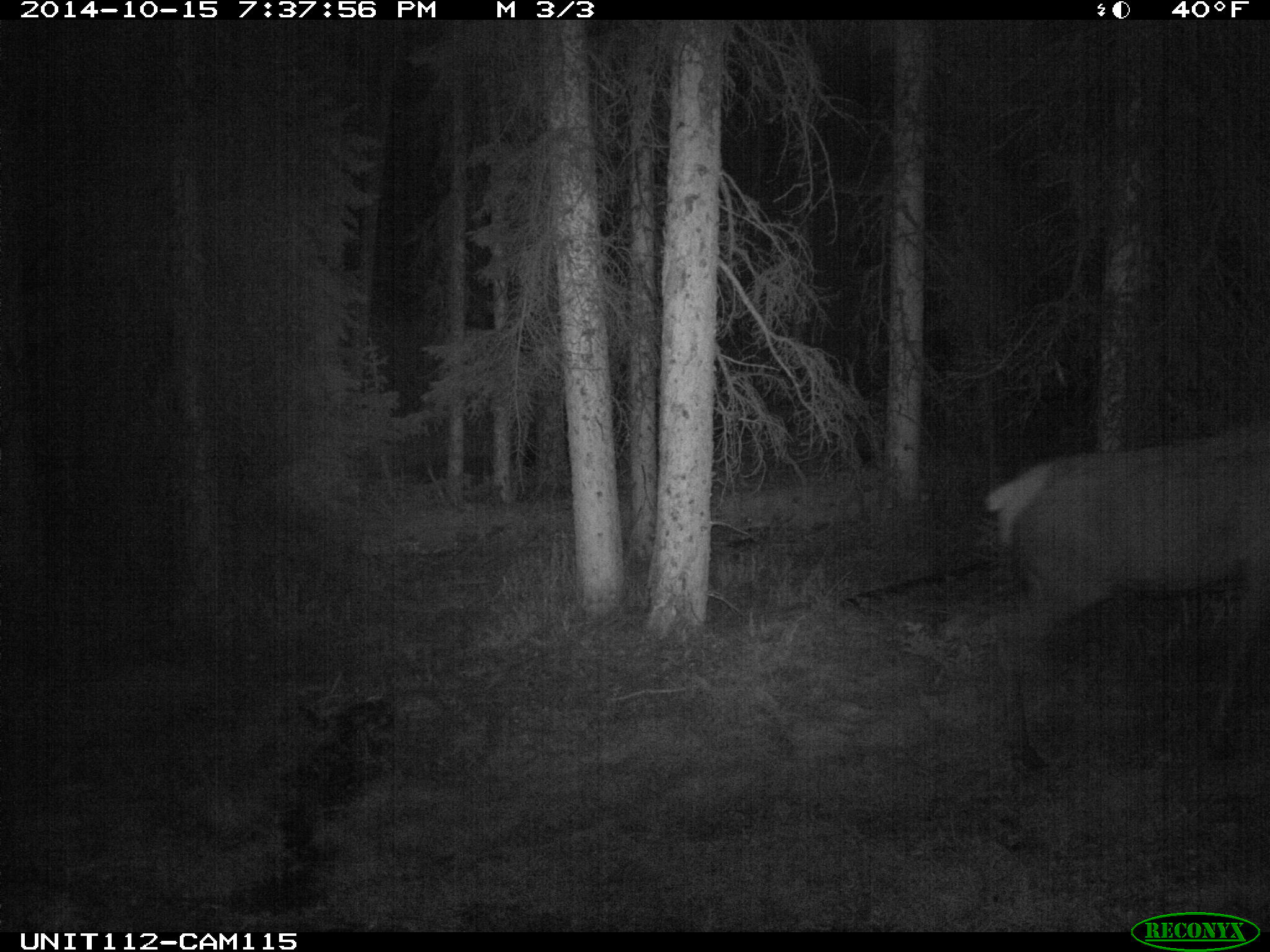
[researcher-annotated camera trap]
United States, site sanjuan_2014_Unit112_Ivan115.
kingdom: Animalia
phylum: Chordata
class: Mammalia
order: Artiodactyla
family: Cervidae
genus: Cervus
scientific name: Cervus elaphus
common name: red deer